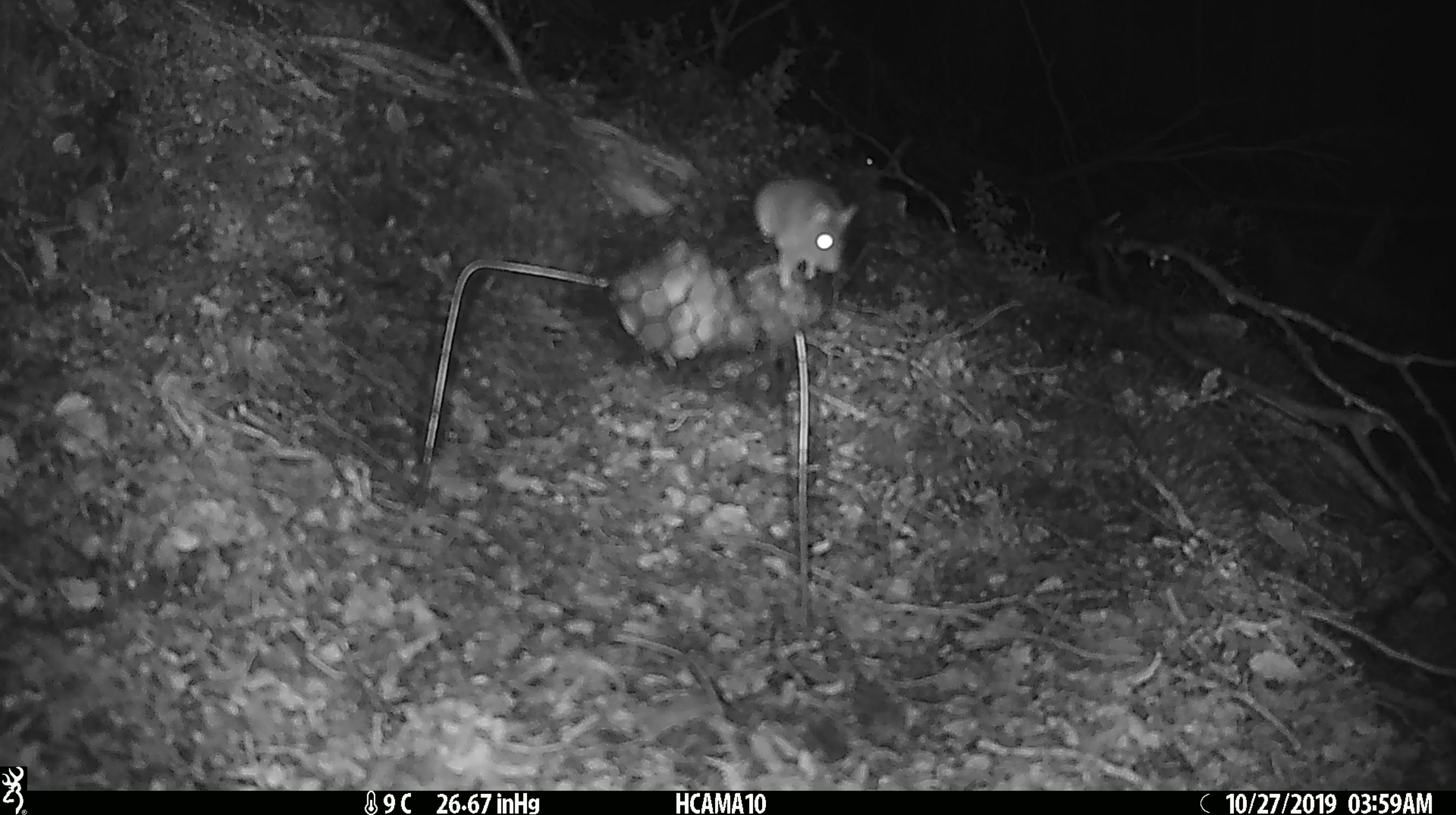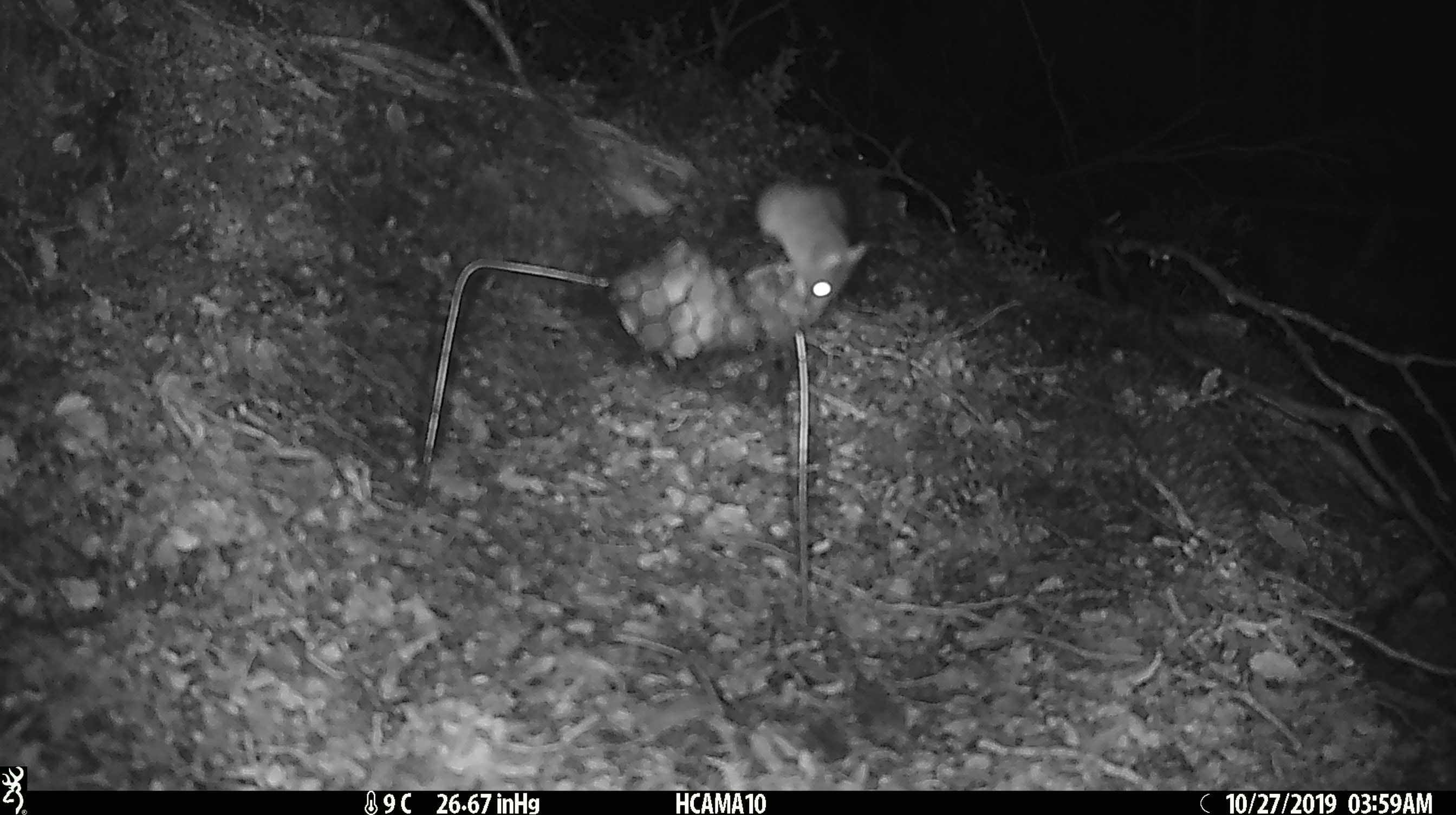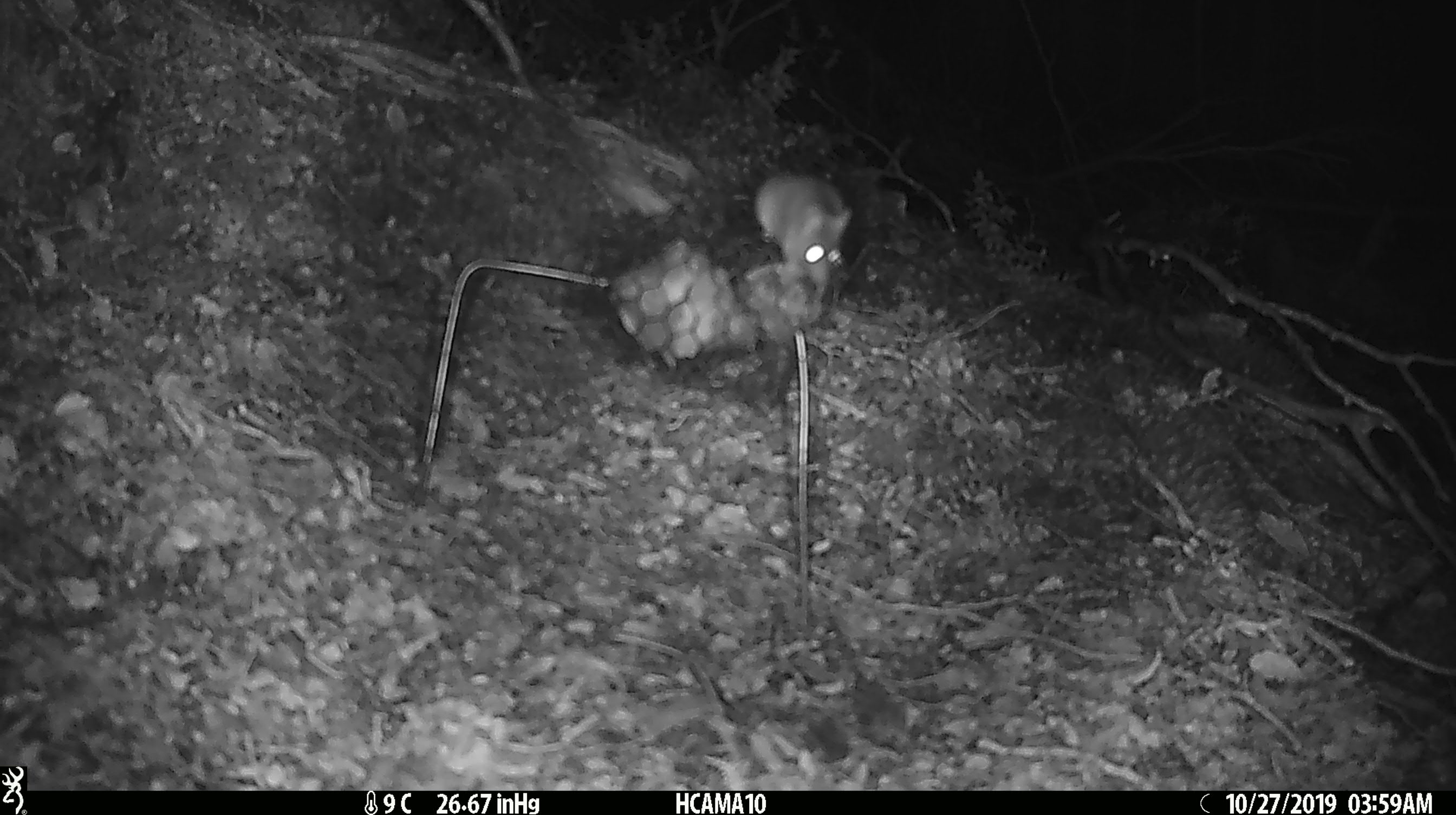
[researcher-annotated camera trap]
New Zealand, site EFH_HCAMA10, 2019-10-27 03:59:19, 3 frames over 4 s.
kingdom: Animalia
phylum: Chordata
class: Mammalia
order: Rodentia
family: Muridae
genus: Mus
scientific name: Mus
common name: mouse